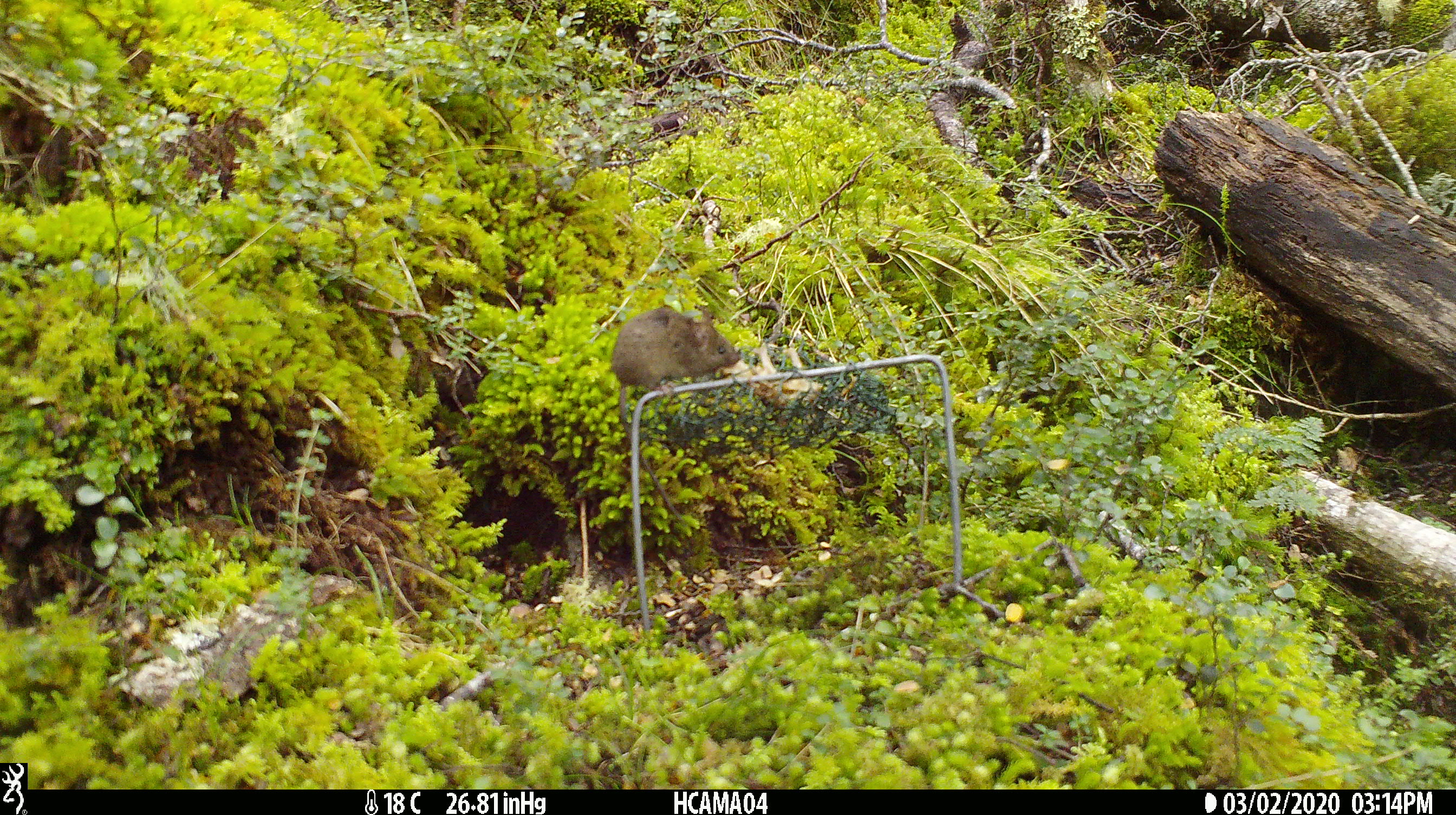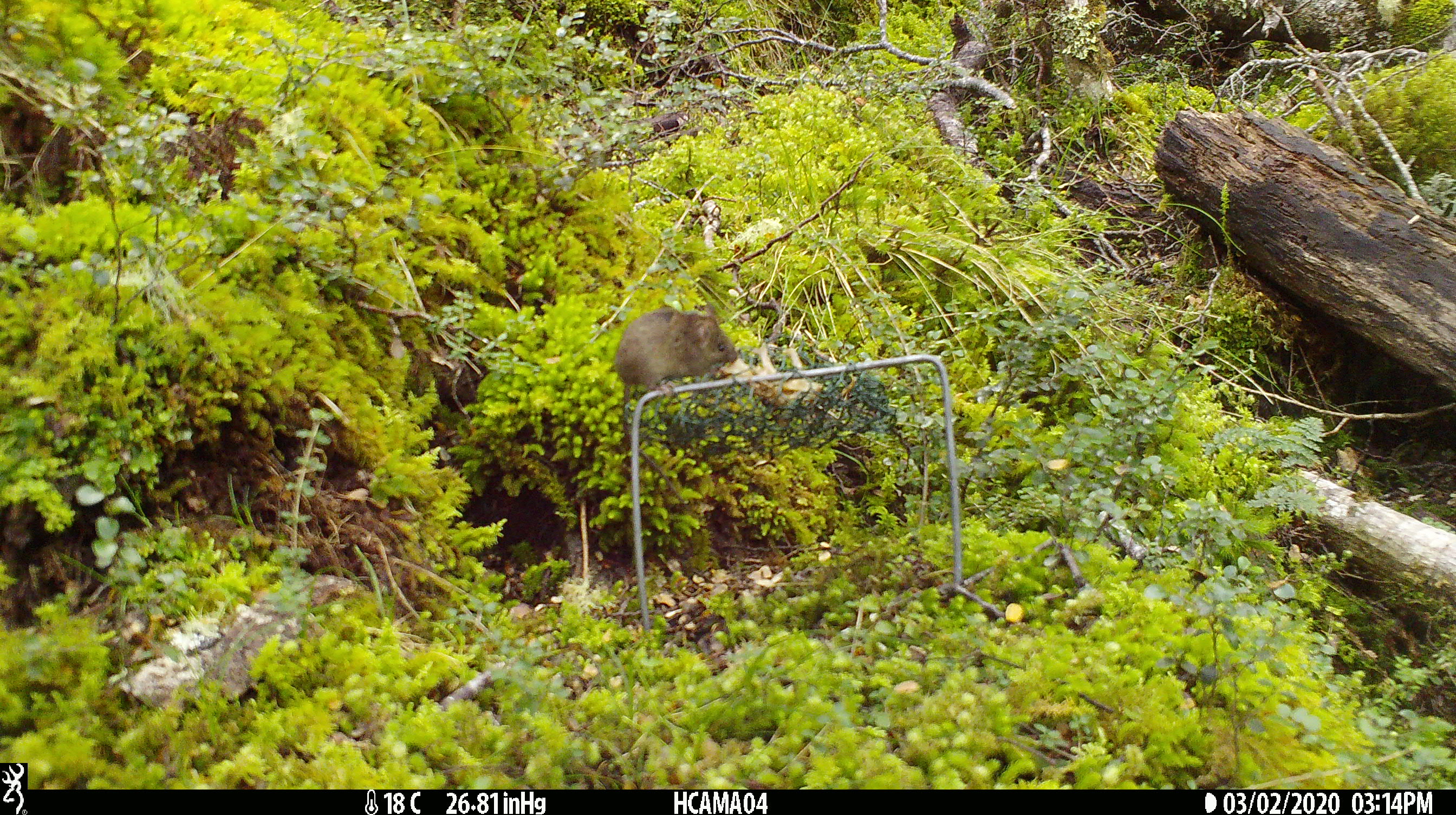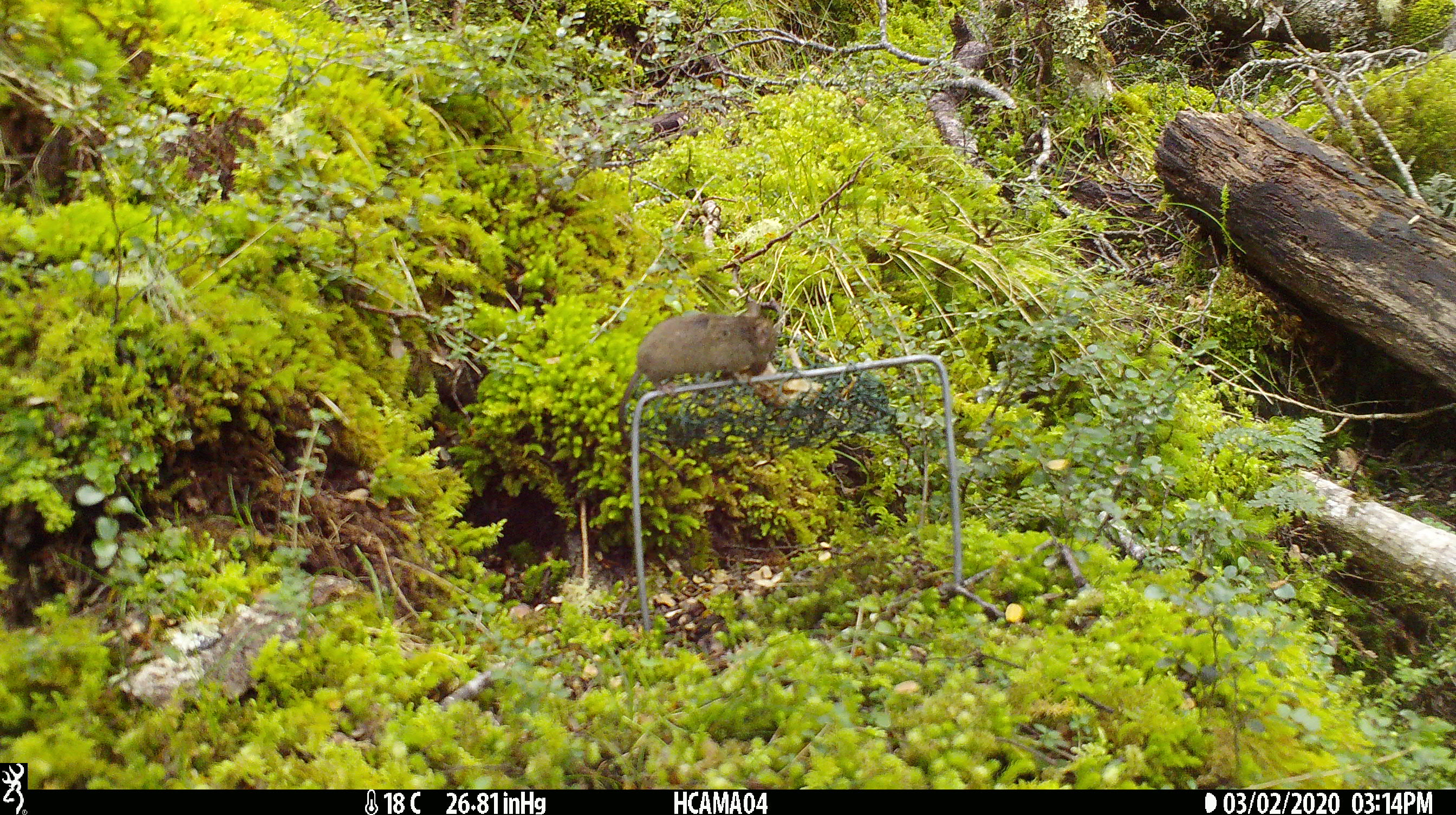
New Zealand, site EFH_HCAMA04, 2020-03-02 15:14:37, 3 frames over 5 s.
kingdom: Animalia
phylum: Chordata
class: Mammalia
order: Rodentia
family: Muridae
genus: Mus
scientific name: Mus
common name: mouse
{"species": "mouse (Mus)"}